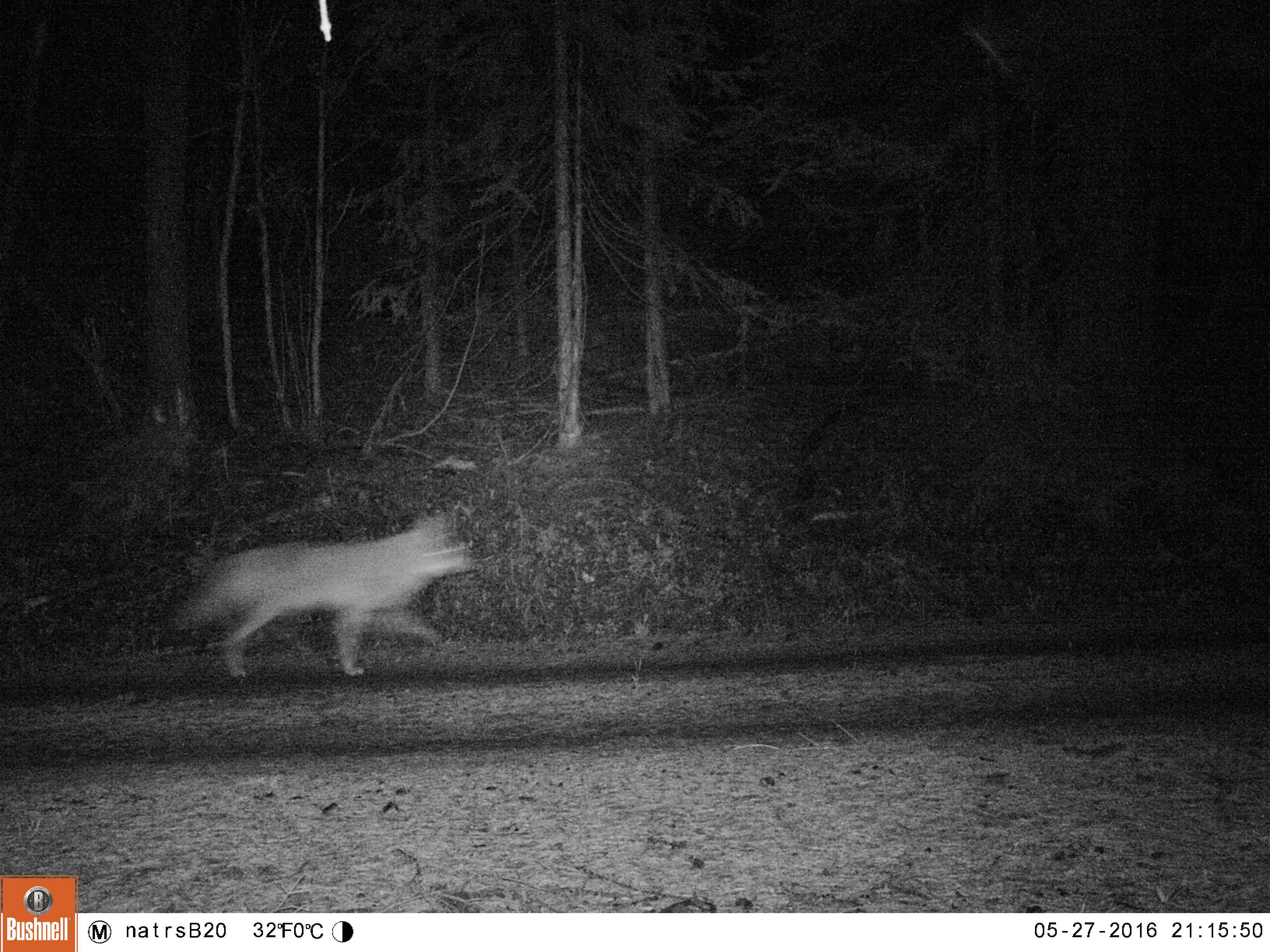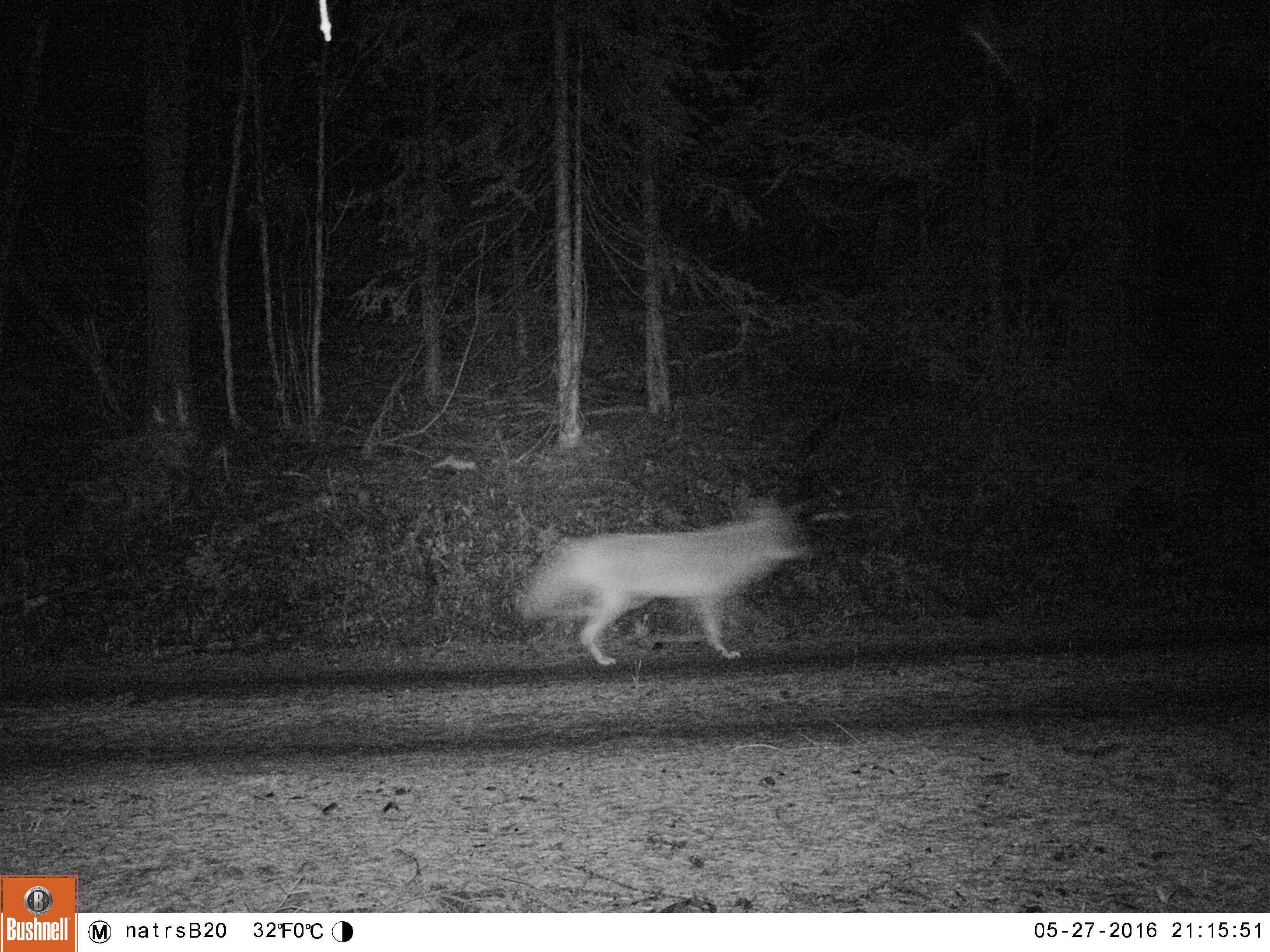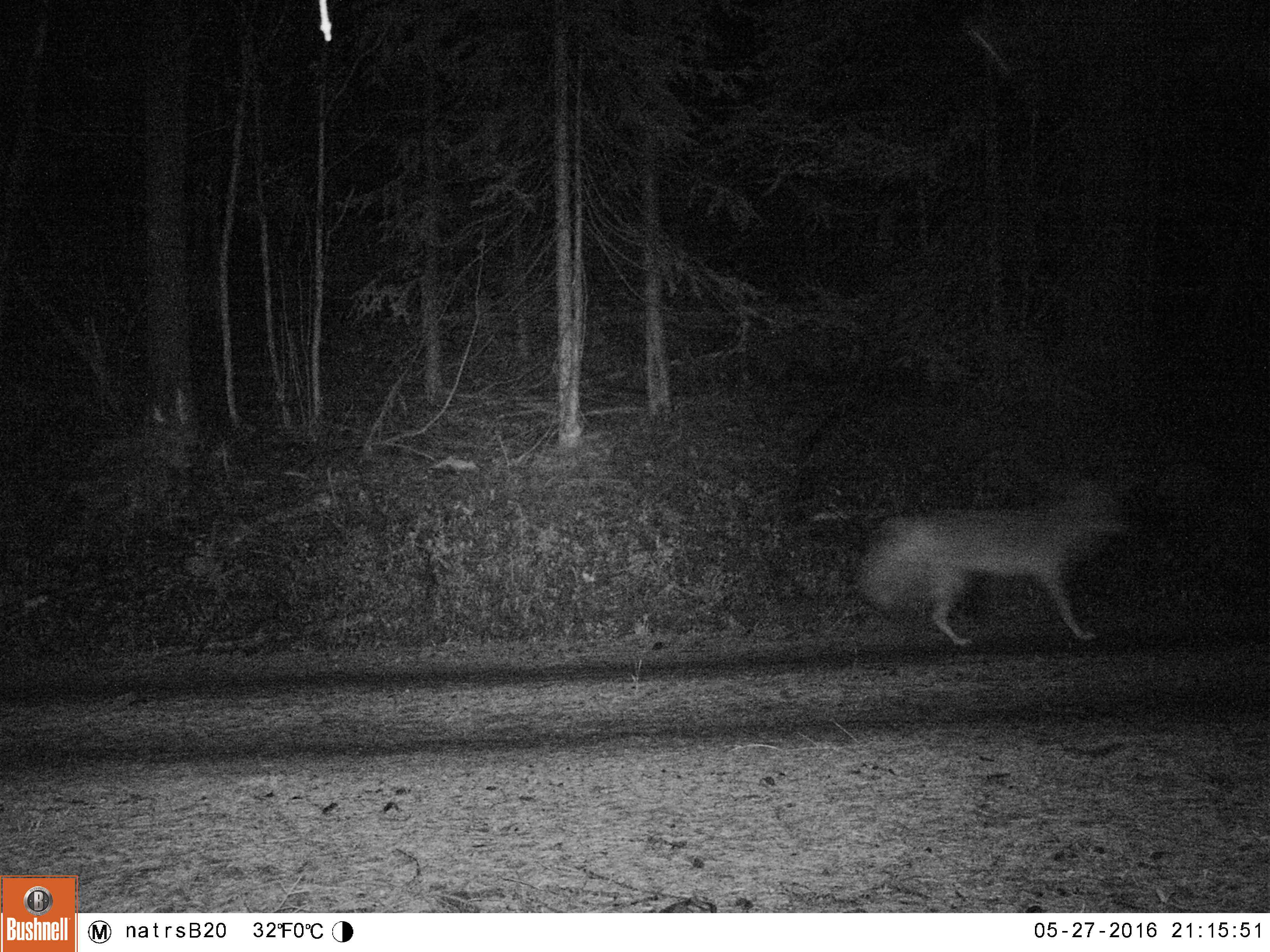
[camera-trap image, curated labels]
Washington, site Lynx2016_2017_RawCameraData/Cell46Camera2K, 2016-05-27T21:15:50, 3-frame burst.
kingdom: Animalia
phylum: Chordata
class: Mammalia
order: Carnivora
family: Canidae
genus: Canis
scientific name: Canis latrans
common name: coyote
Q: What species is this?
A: Canis latrans (coyote).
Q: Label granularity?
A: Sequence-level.